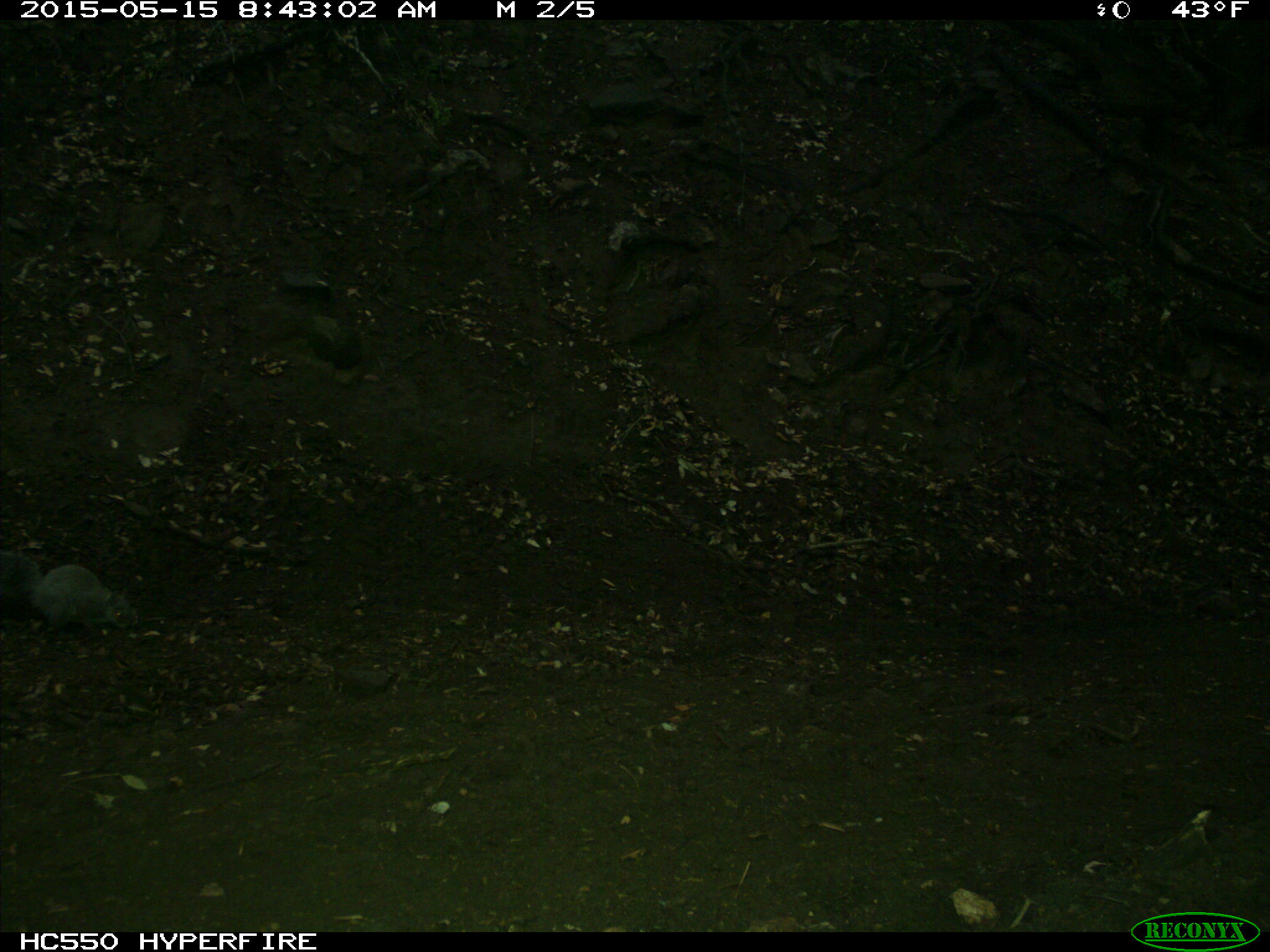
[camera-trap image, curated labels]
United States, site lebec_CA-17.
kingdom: Animalia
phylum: Chordata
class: Mammalia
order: Rodentia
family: Sciuridae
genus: Sciurus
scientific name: Sciurus carolinensis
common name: eastern gray squirrel